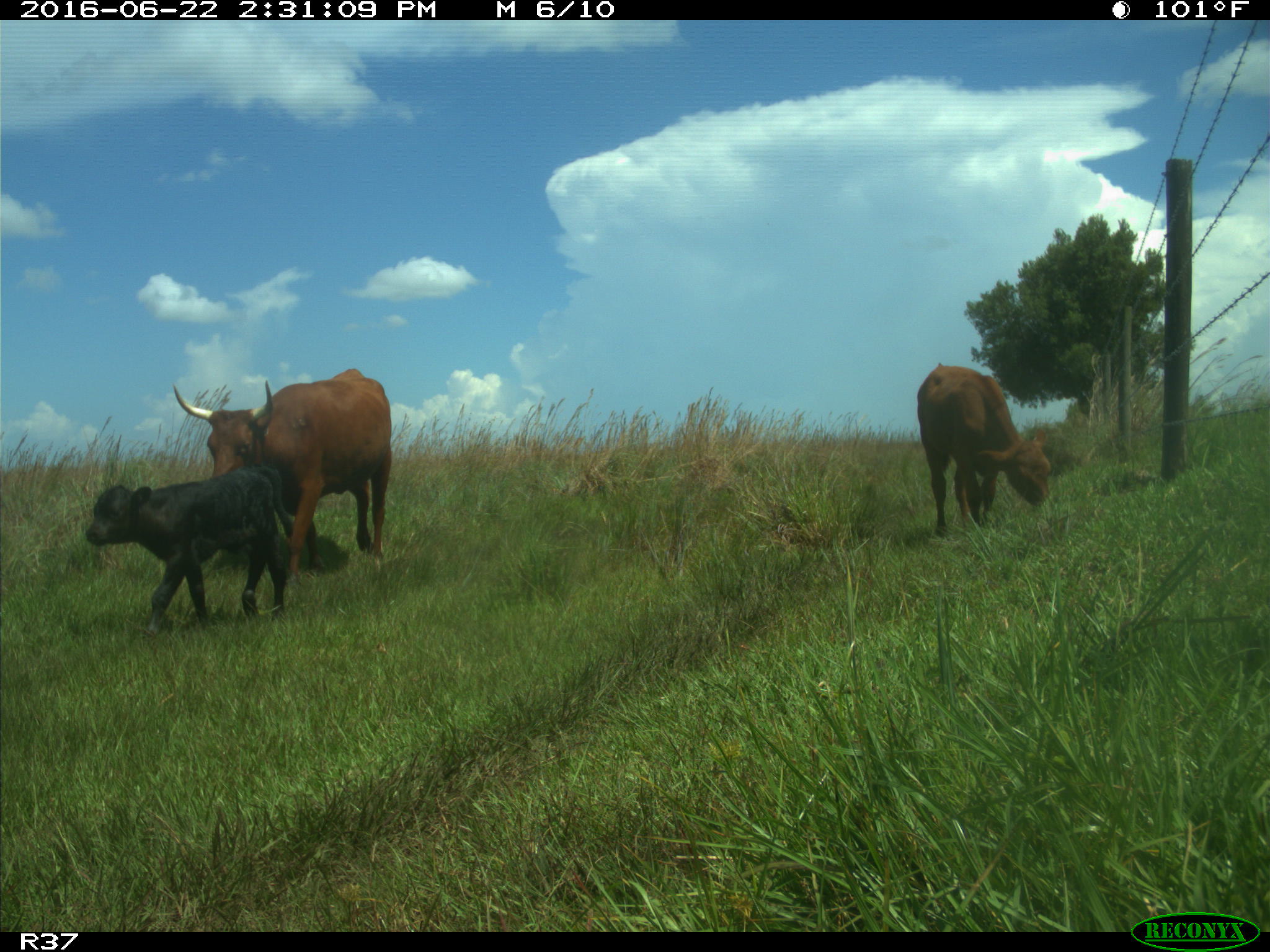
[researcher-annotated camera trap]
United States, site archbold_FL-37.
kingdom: Animalia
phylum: Chordata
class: Mammalia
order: Artiodactyla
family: Bovidae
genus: Bos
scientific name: Bos taurus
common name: domestic cow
Bos taurus (domestic cow).